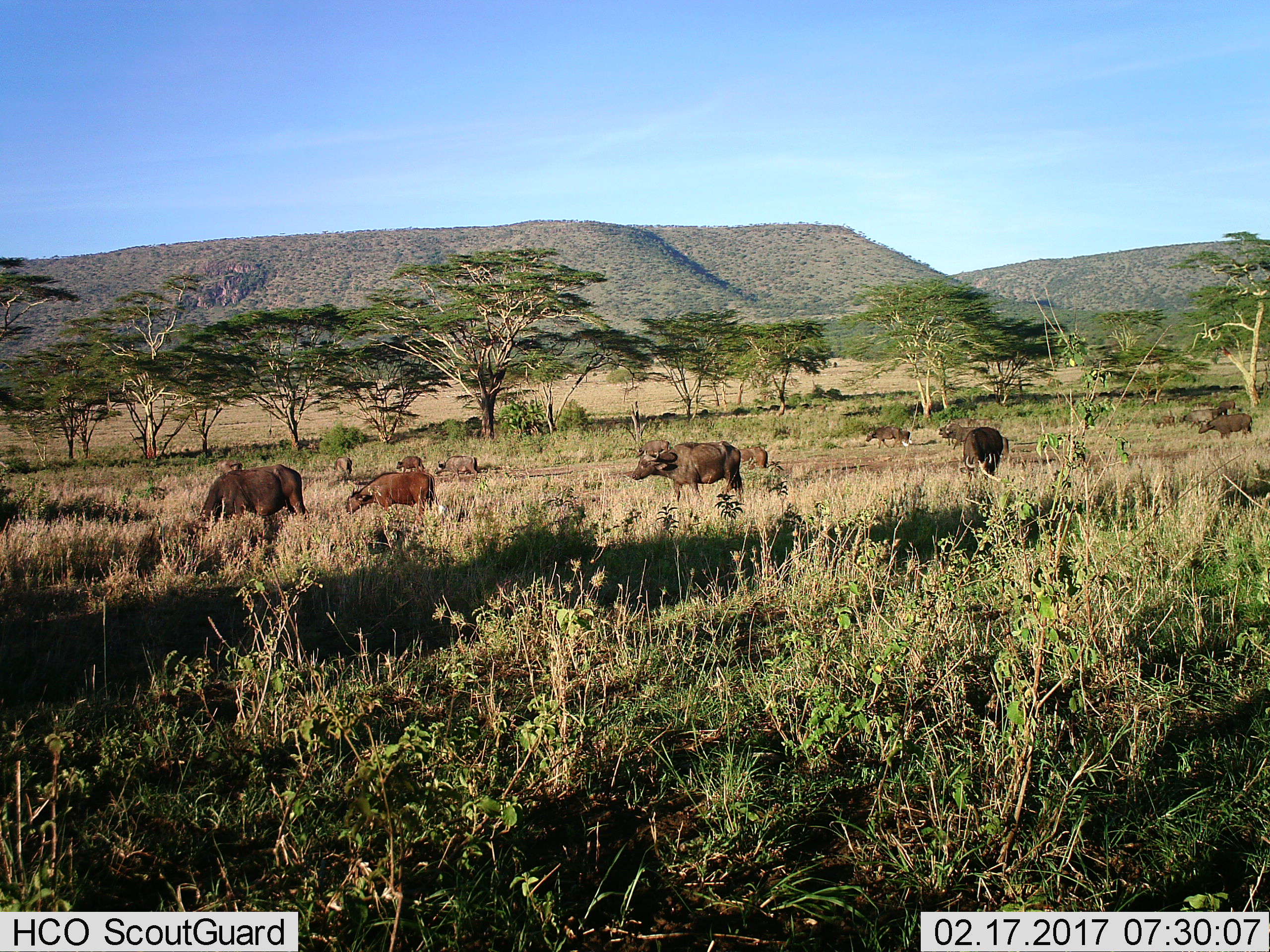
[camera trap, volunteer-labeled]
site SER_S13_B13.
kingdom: Animalia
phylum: Chordata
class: Mammalia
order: Artiodactyla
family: Bovidae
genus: Syncerus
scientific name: Syncerus caffer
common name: african buffalo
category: buffalo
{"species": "buffalo (african buffalo) (Syncerus caffer)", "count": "11-50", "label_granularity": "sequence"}